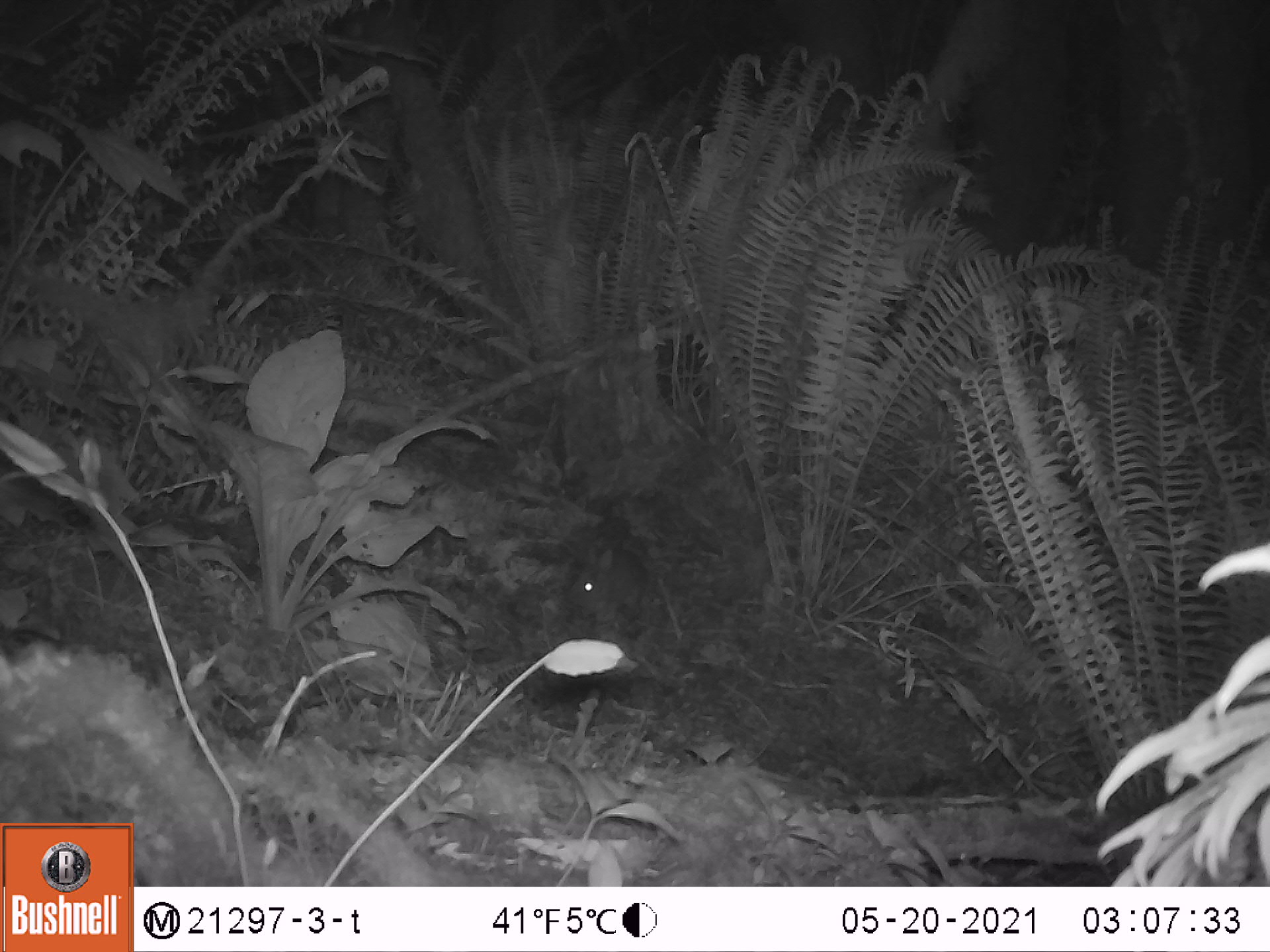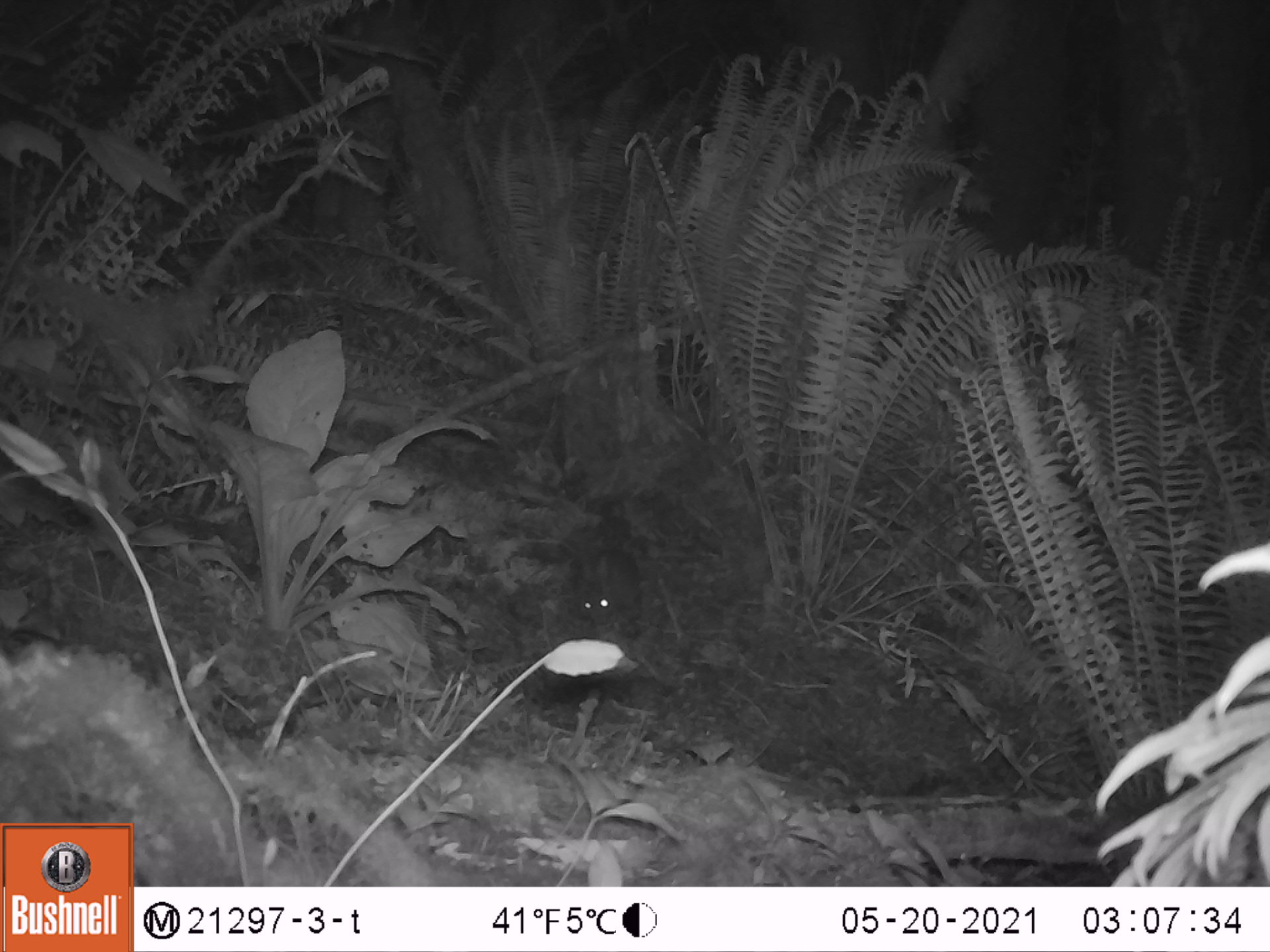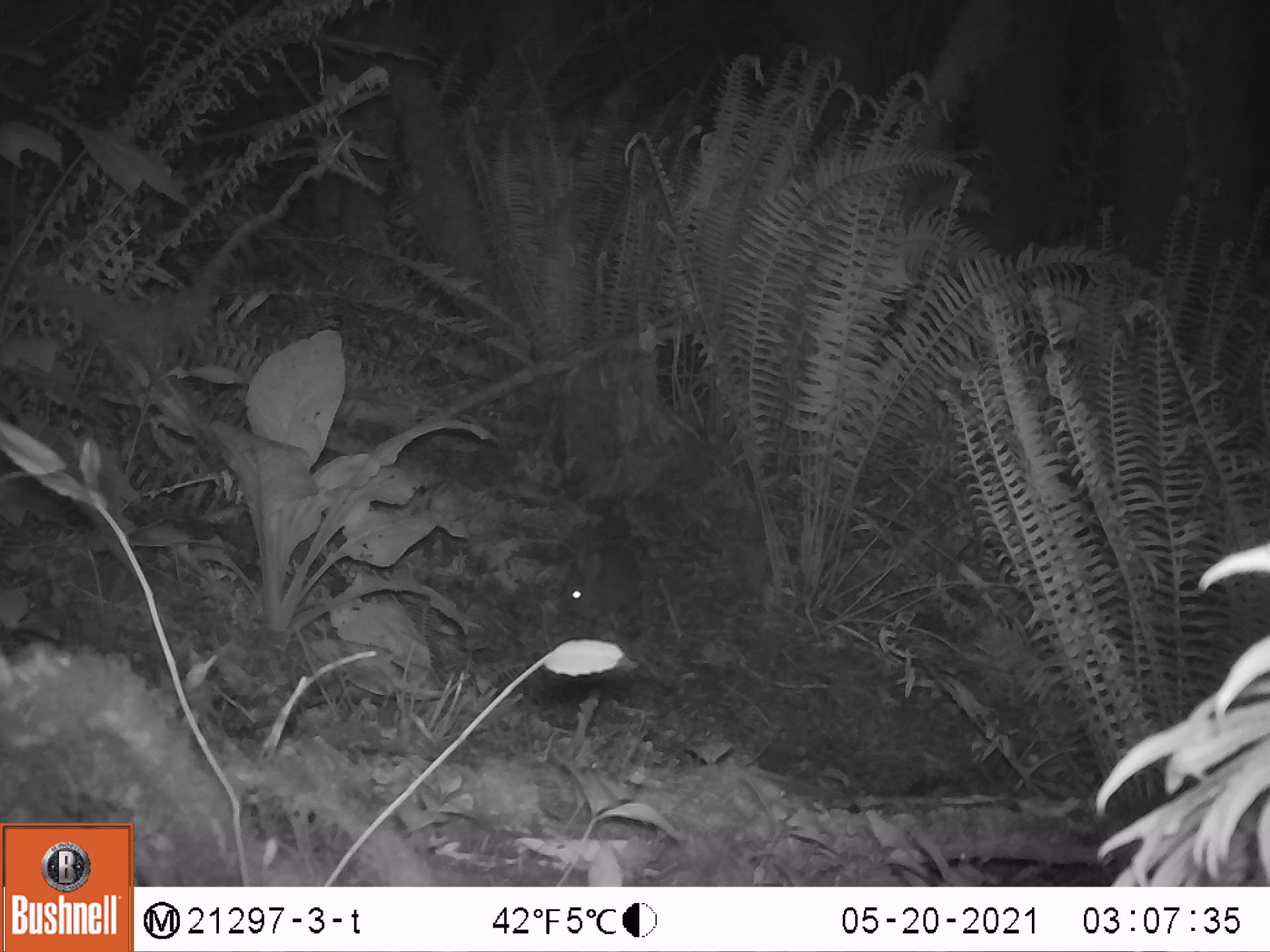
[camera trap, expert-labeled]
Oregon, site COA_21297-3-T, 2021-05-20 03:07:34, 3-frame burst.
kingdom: Animalia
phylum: Chordata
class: Mammalia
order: Lagomorpha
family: Leporidae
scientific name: Leporidae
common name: hares and rabbits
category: leporidae family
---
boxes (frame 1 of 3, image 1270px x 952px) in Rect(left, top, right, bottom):
leporidae family: Rect(562, 539, 650, 617)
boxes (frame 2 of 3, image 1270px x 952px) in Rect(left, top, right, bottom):
leporidae family: Rect(567, 538, 646, 636)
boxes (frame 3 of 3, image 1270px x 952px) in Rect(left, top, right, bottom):
leporidae family: Rect(553, 534, 643, 630)